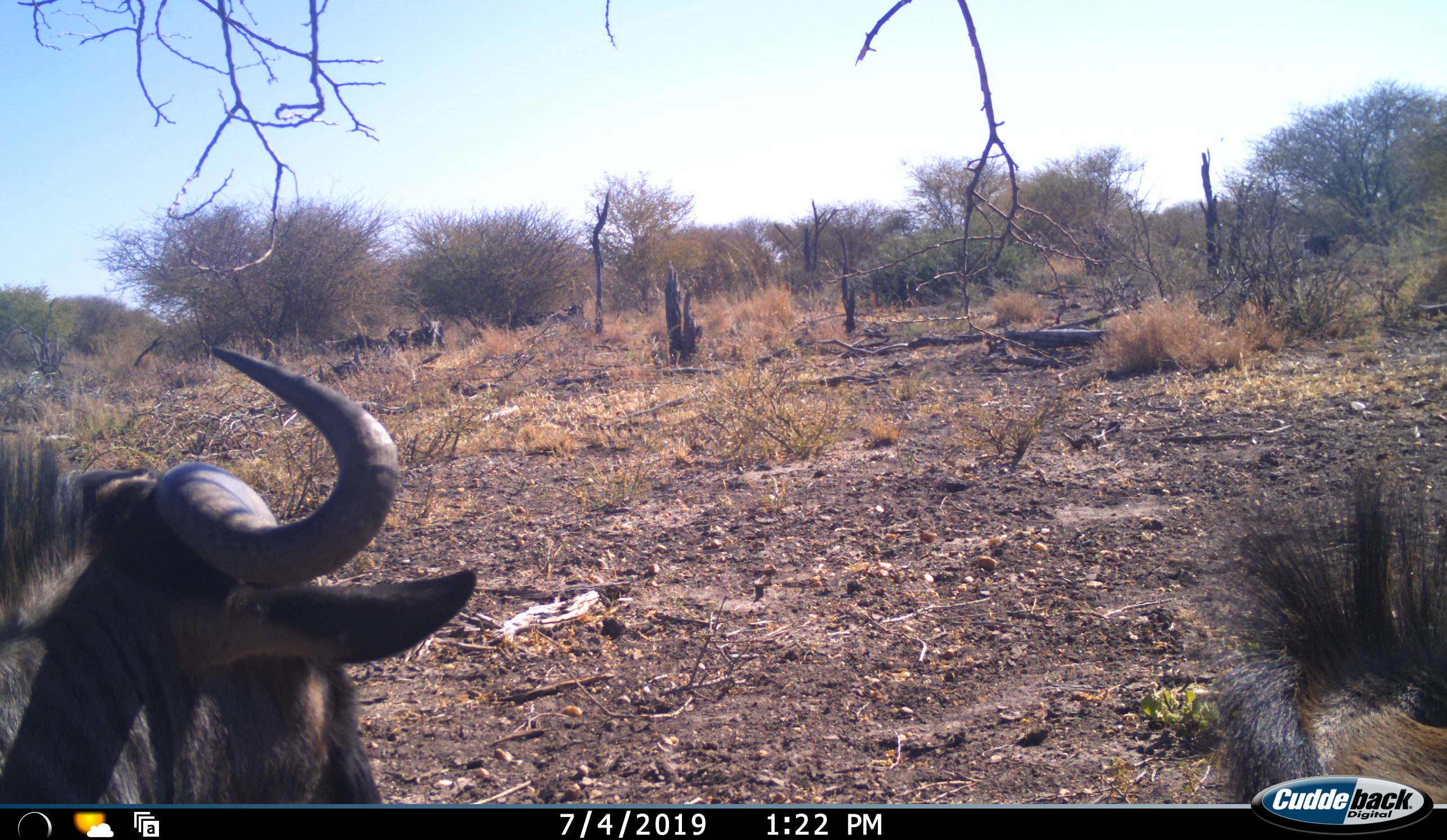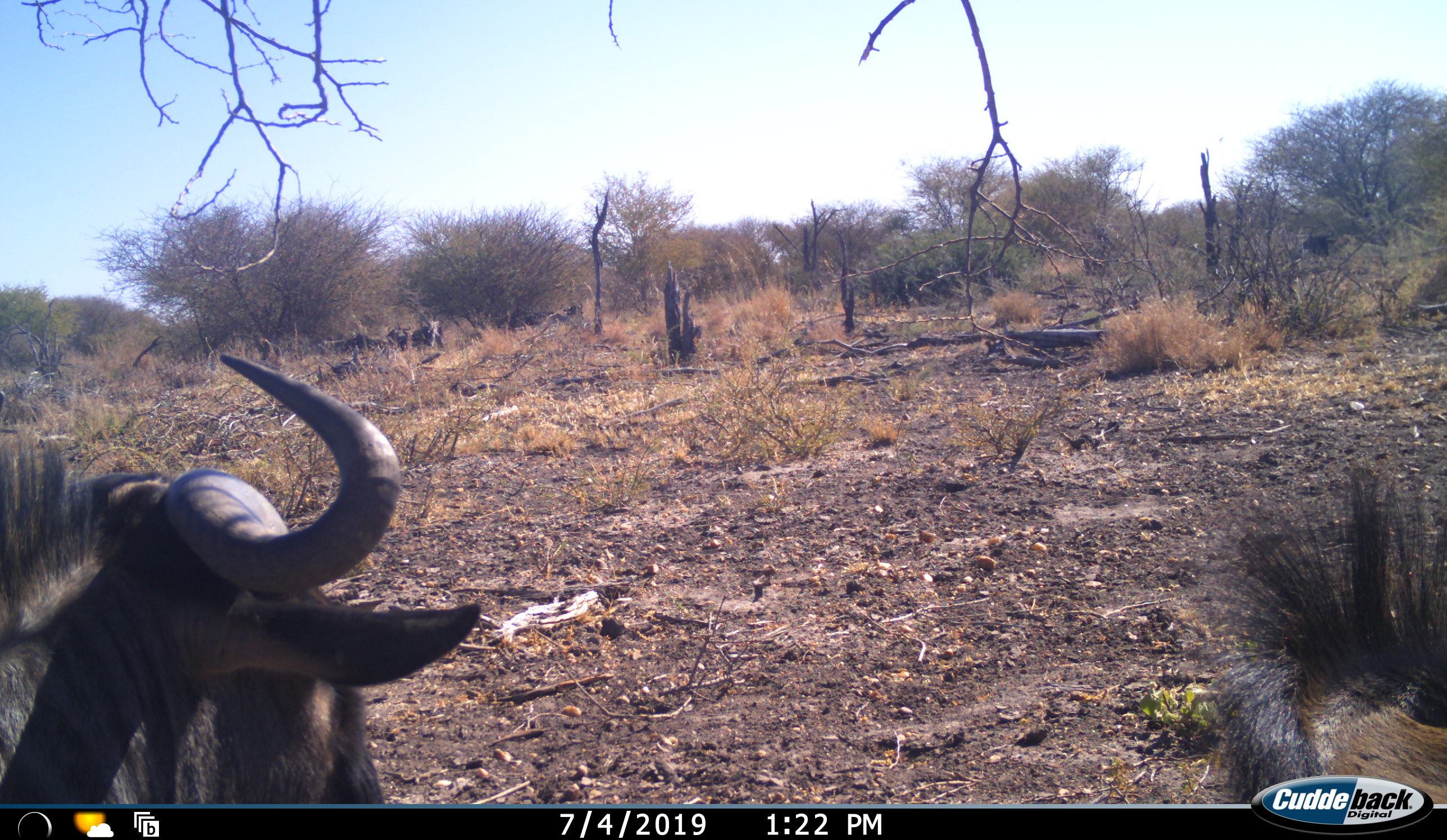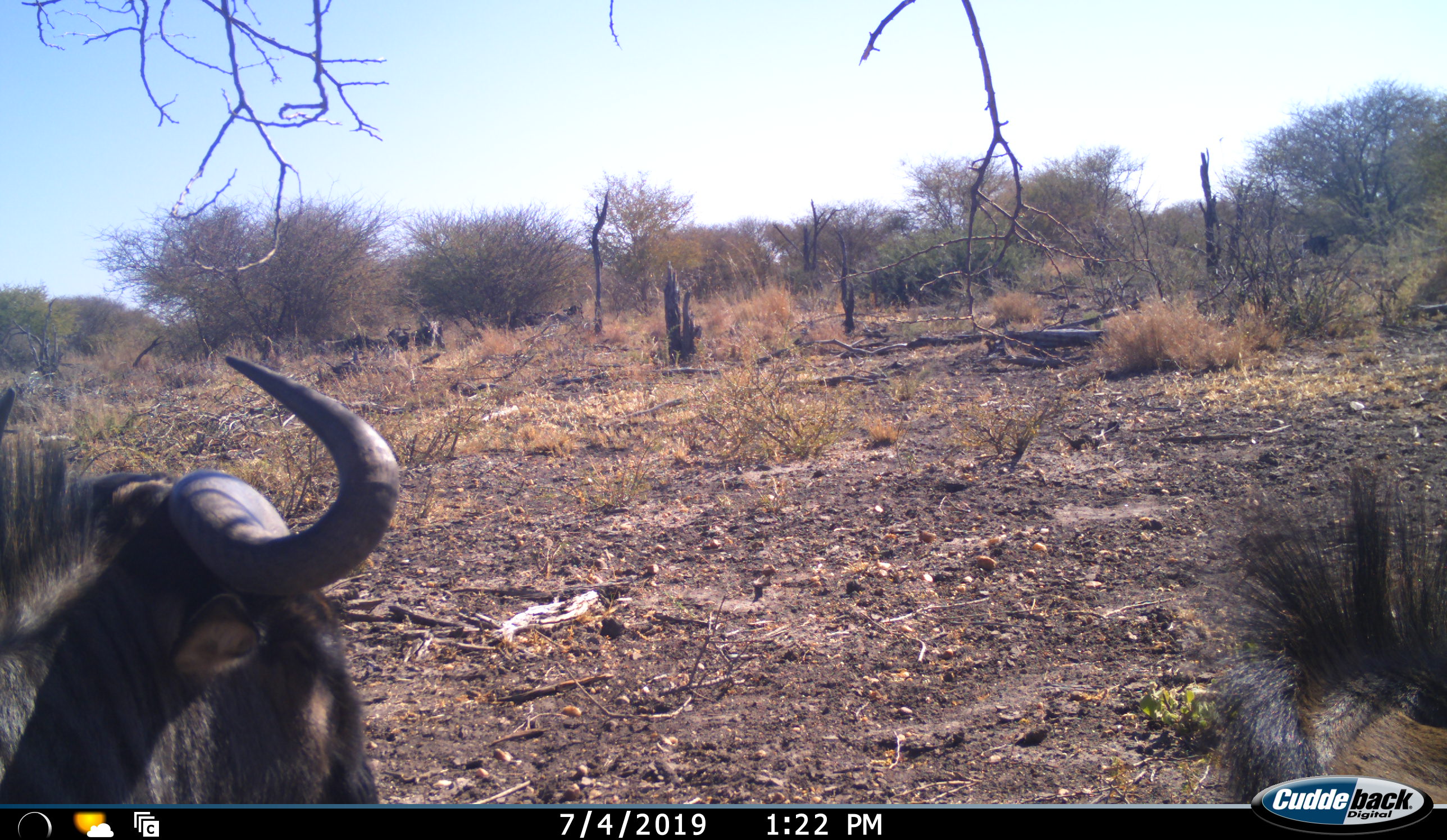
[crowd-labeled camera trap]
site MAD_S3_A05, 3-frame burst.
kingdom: Animalia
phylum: Chordata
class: Mammalia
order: Artiodactyla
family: Bovidae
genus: Connochaetes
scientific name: Connochaetes taurinus taurinus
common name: blue wildebeest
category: wildebeestblue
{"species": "wildebeestblue (blue wildebeest) (Connochaetes taurinus taurinus)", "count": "2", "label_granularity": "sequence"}